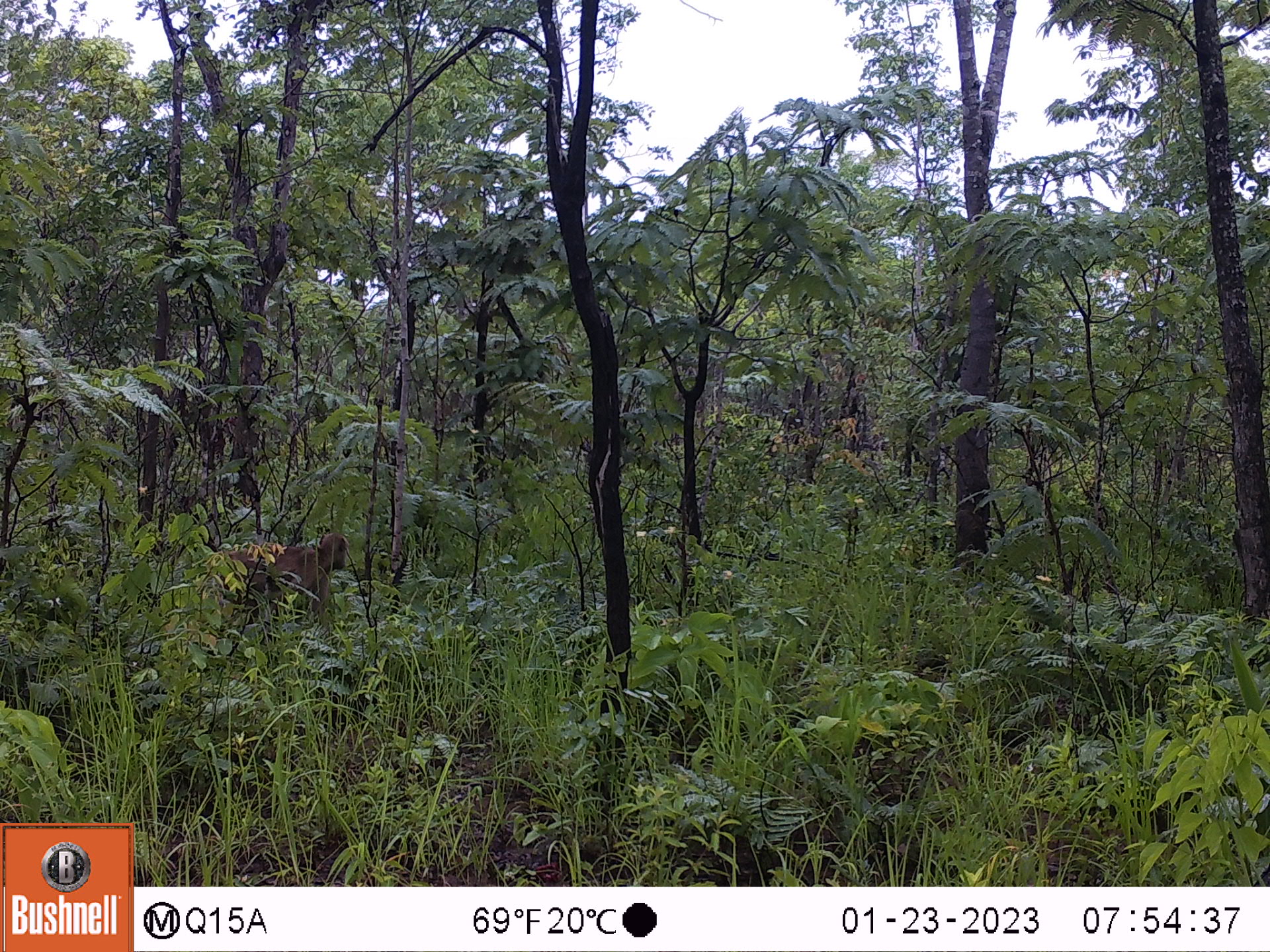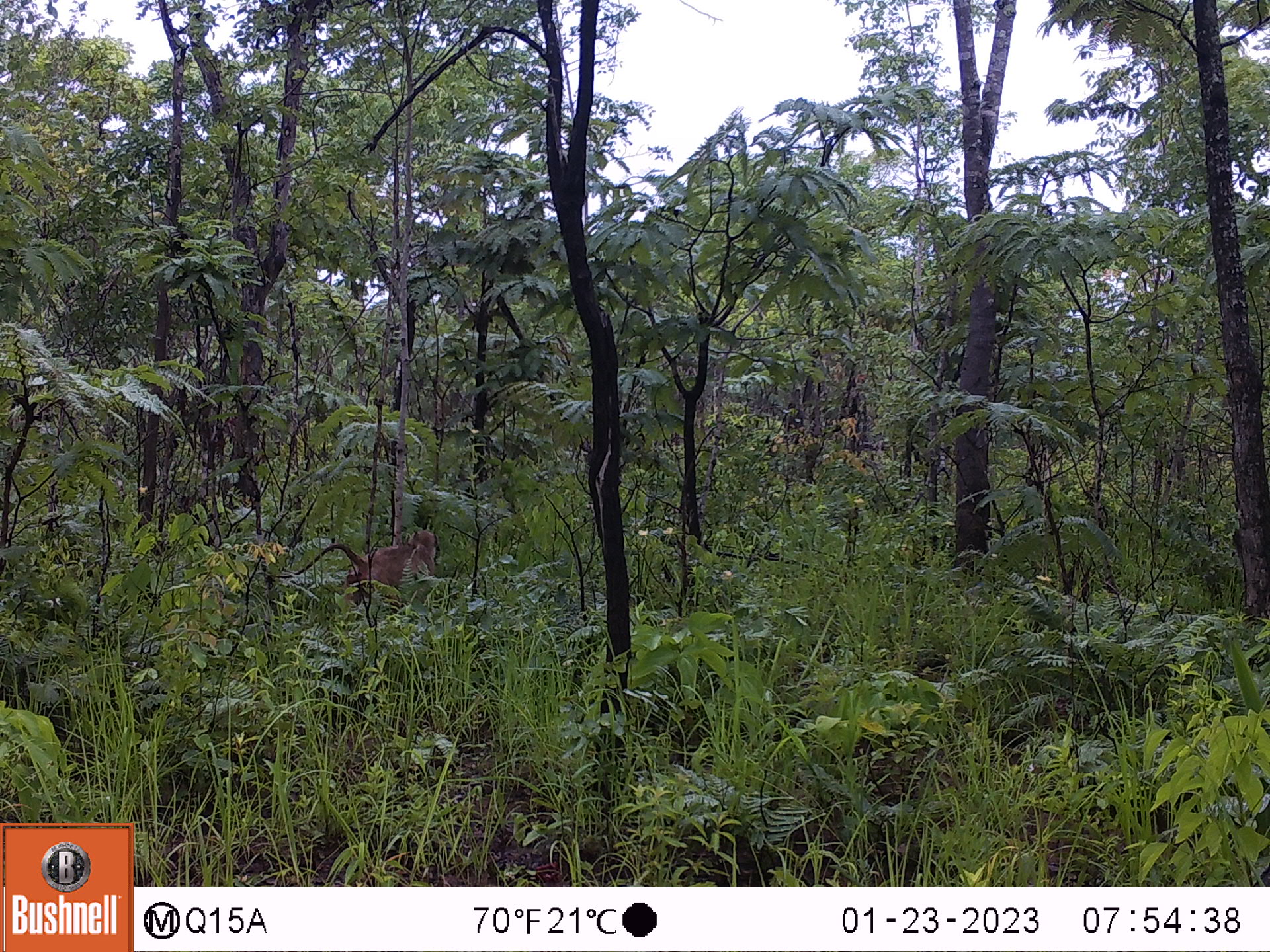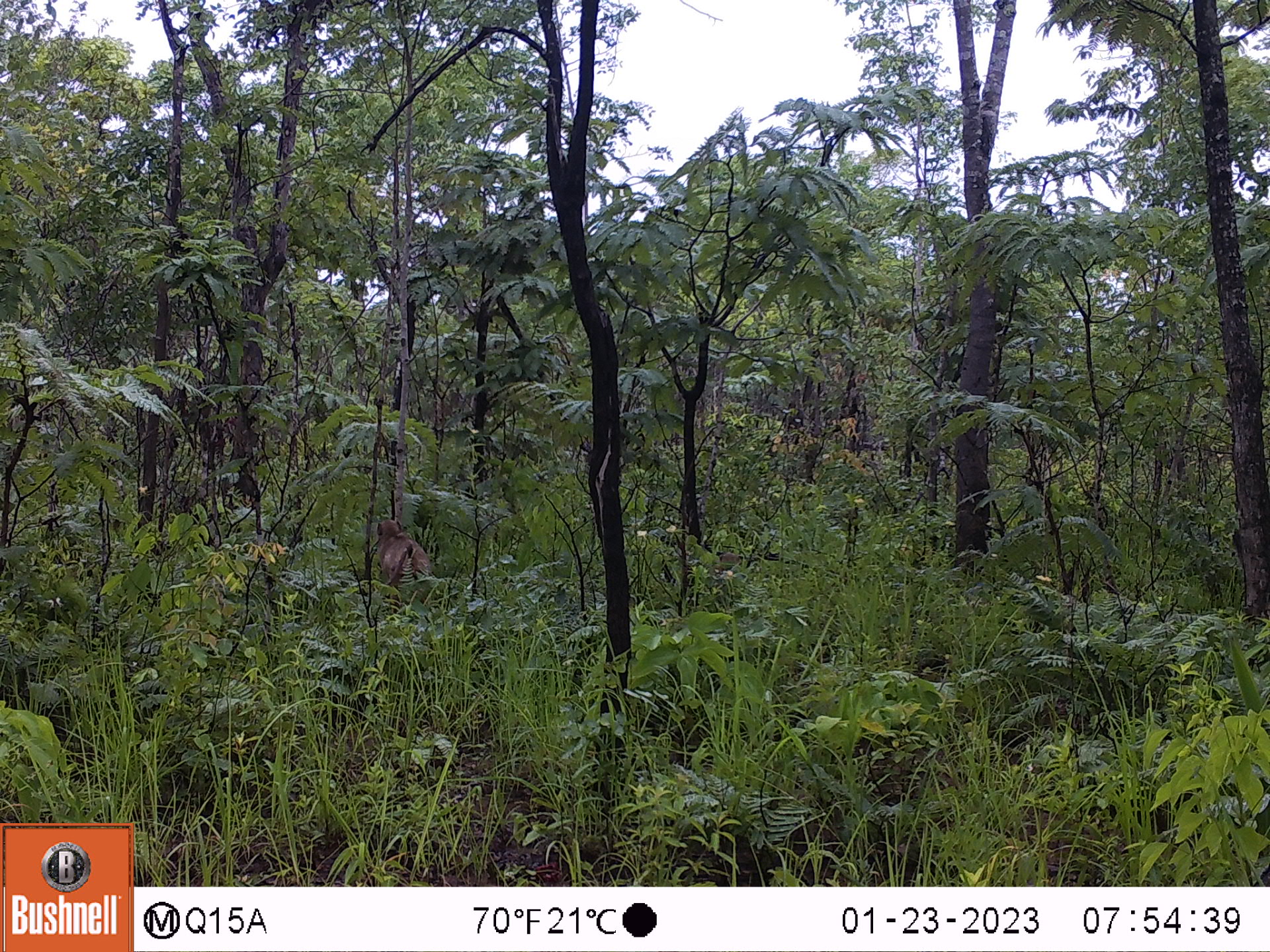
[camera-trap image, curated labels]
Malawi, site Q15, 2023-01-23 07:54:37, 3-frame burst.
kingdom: Animalia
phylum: Chordata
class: Mammalia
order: Primates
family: Cercopithecidae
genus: Papio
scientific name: Papio cynocephalus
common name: yellow baboon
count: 1